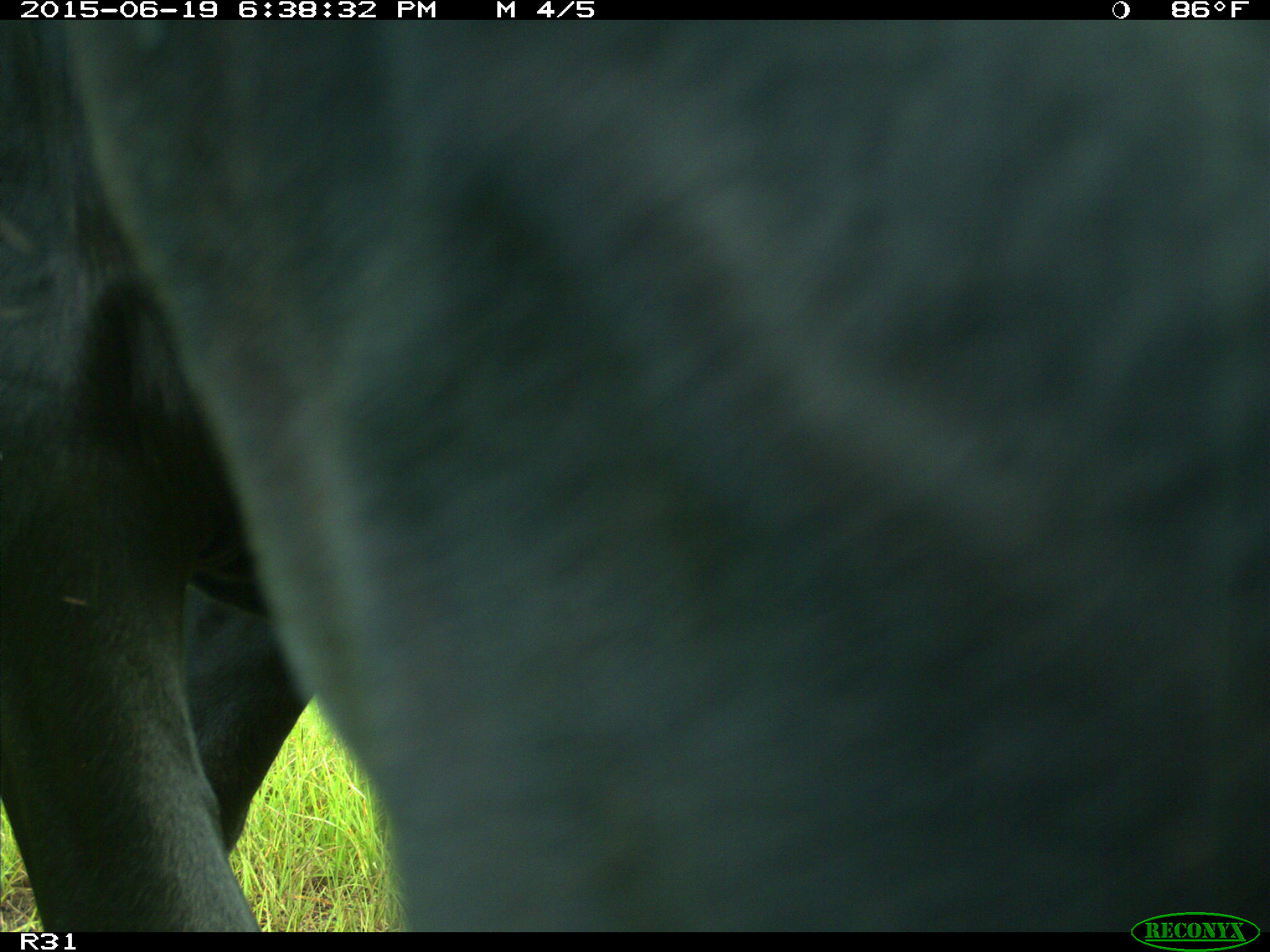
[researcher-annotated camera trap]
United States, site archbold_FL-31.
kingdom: Animalia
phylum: Chordata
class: Mammalia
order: Artiodactyla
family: Bovidae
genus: Bos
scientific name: Bos taurus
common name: domestic cow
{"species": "Bos taurus (domestic cow)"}